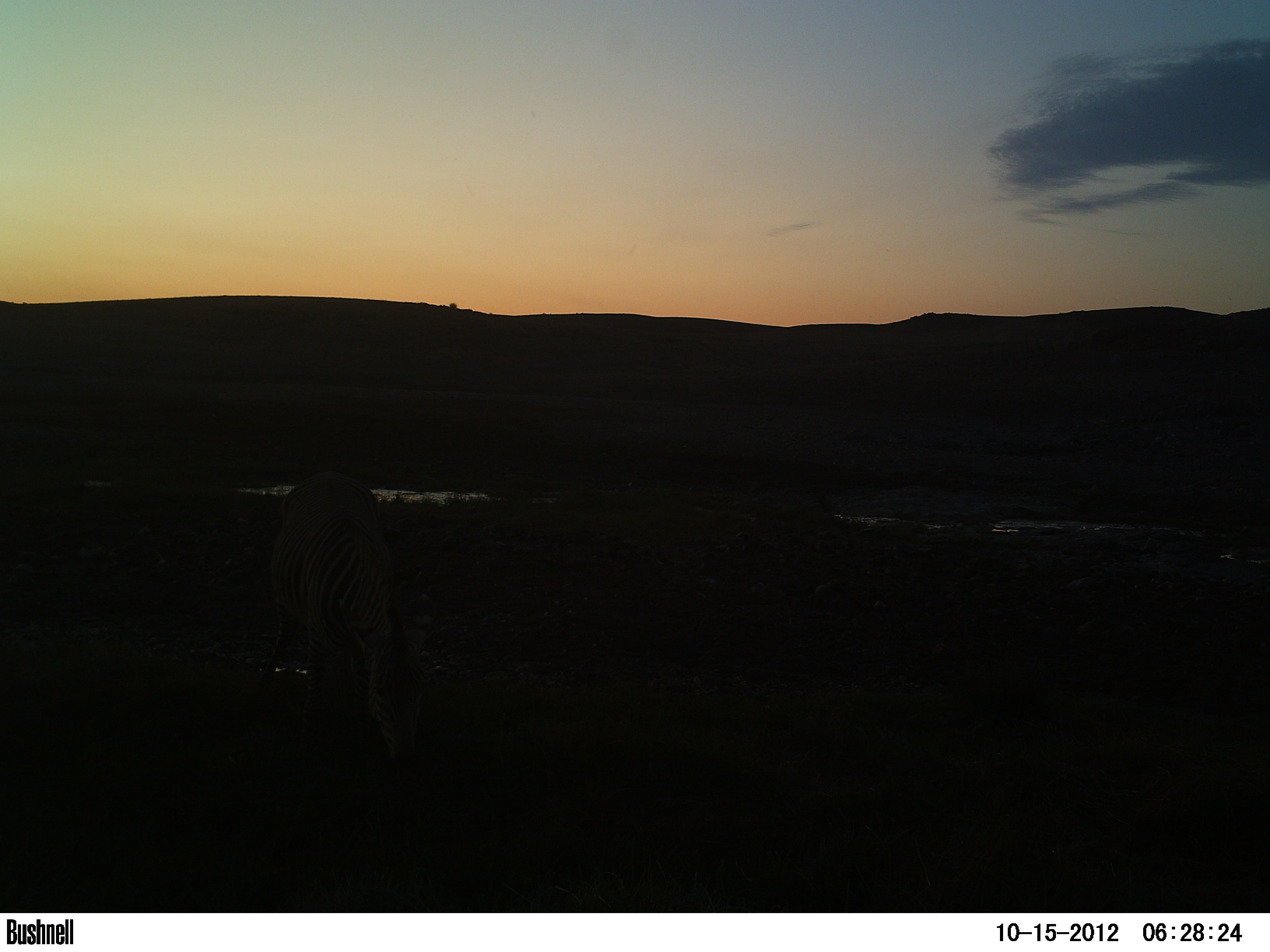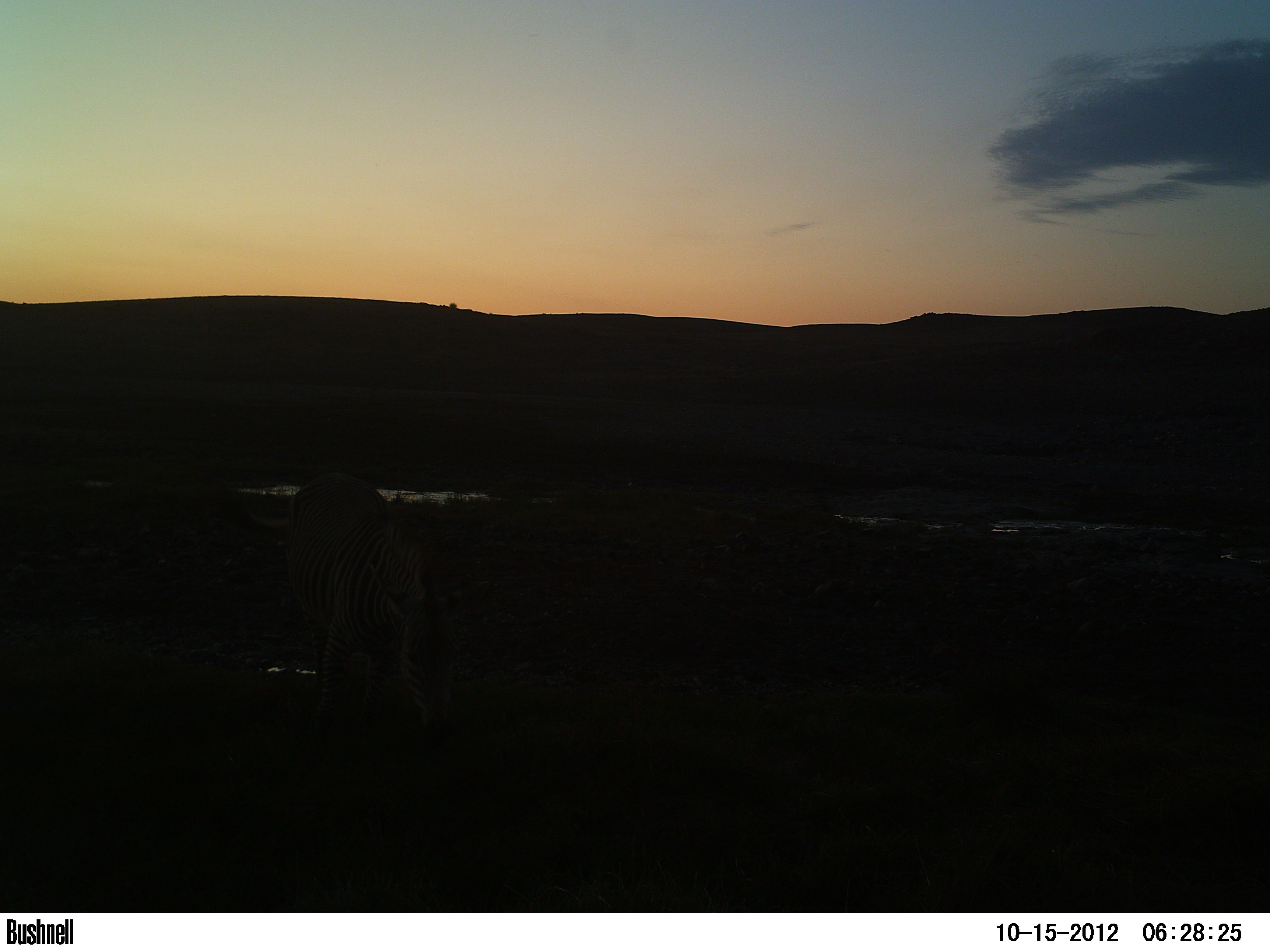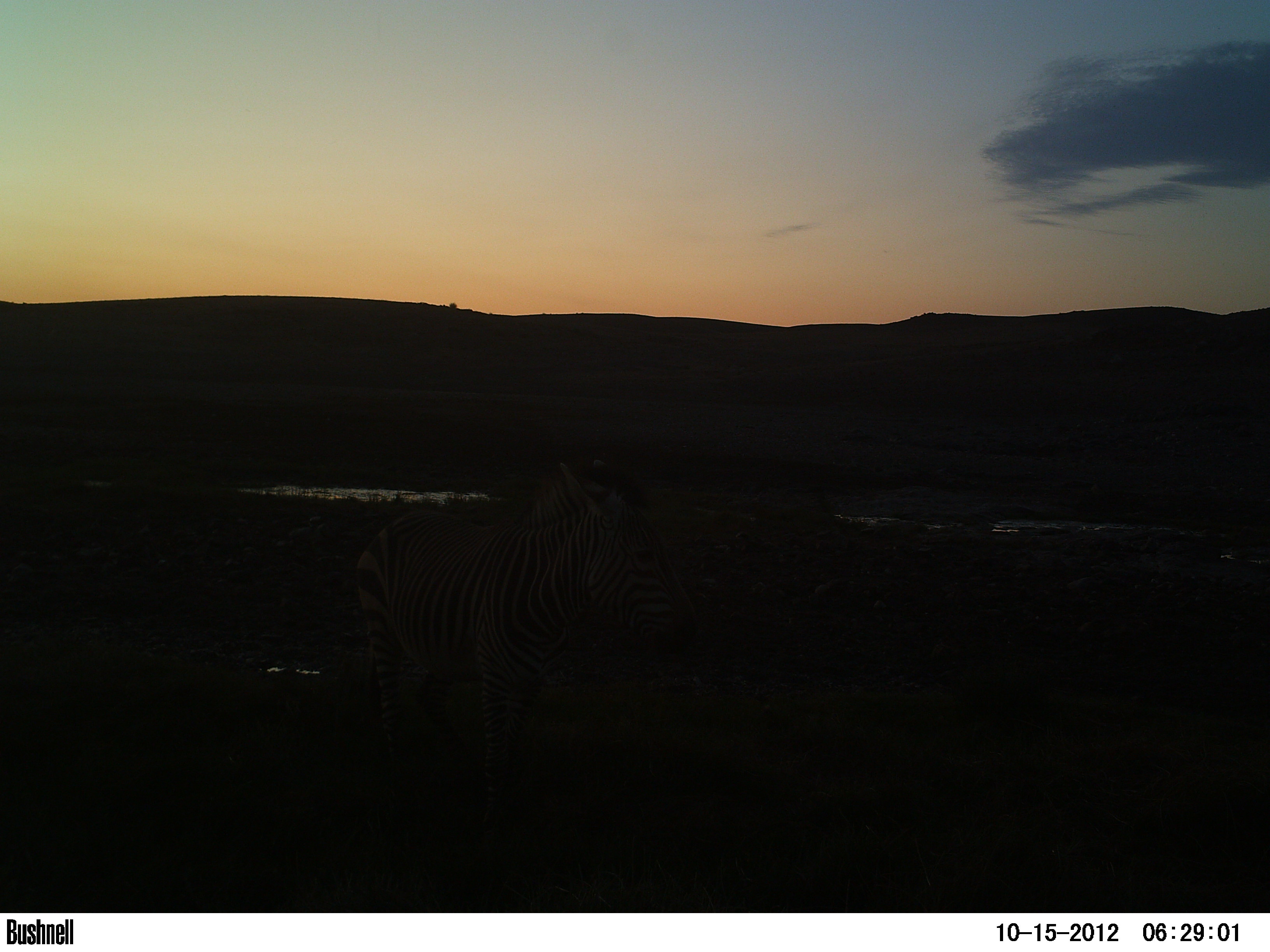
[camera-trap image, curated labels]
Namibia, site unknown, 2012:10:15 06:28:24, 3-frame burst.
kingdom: Animalia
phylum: Chordata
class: Mammalia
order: Perissodactyla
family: Equidae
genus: Equus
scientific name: Equus zebra hartmannae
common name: hartmann's mountain zebra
Equus zebra hartmannae (hartmann's mountain zebra).